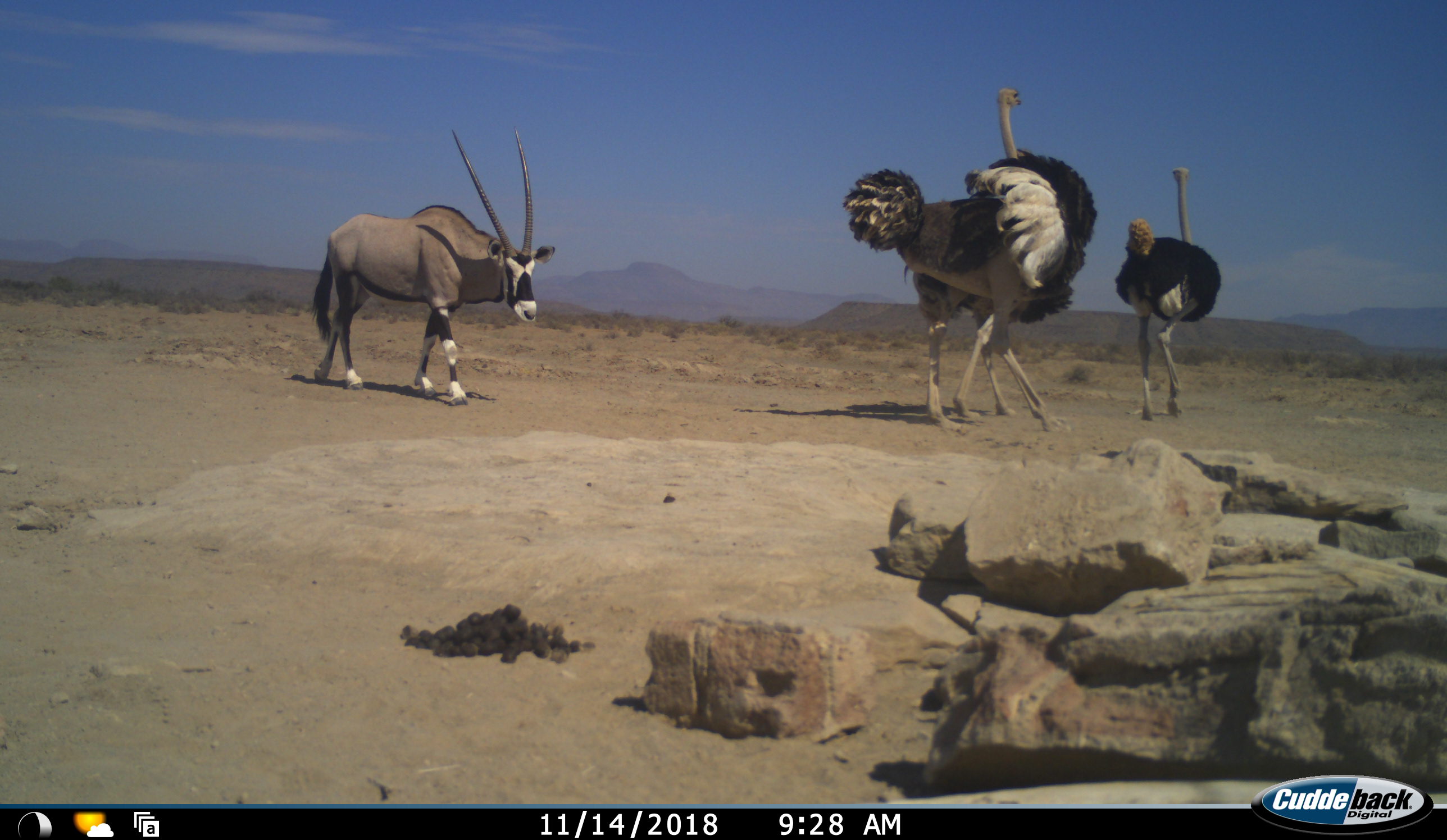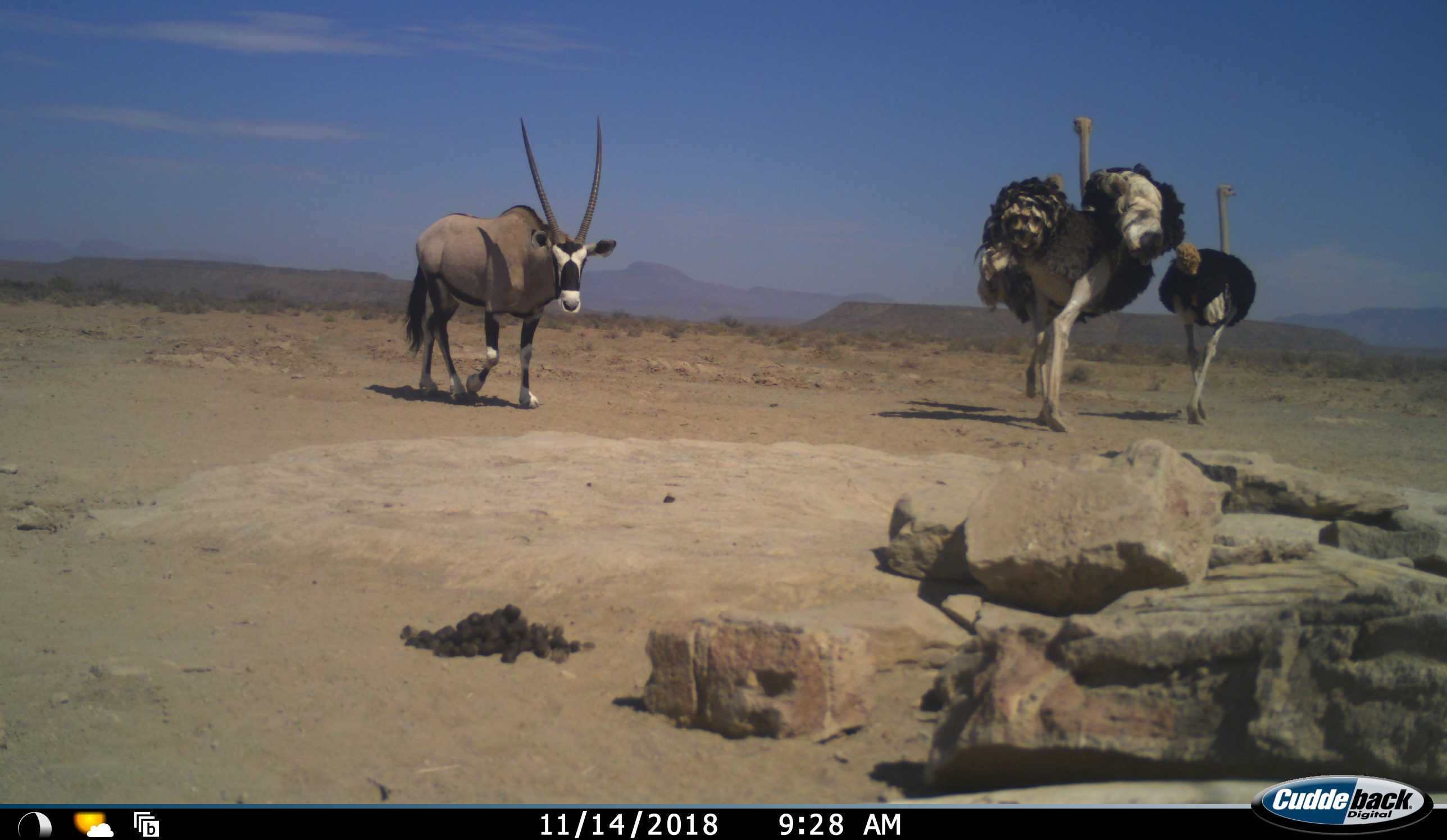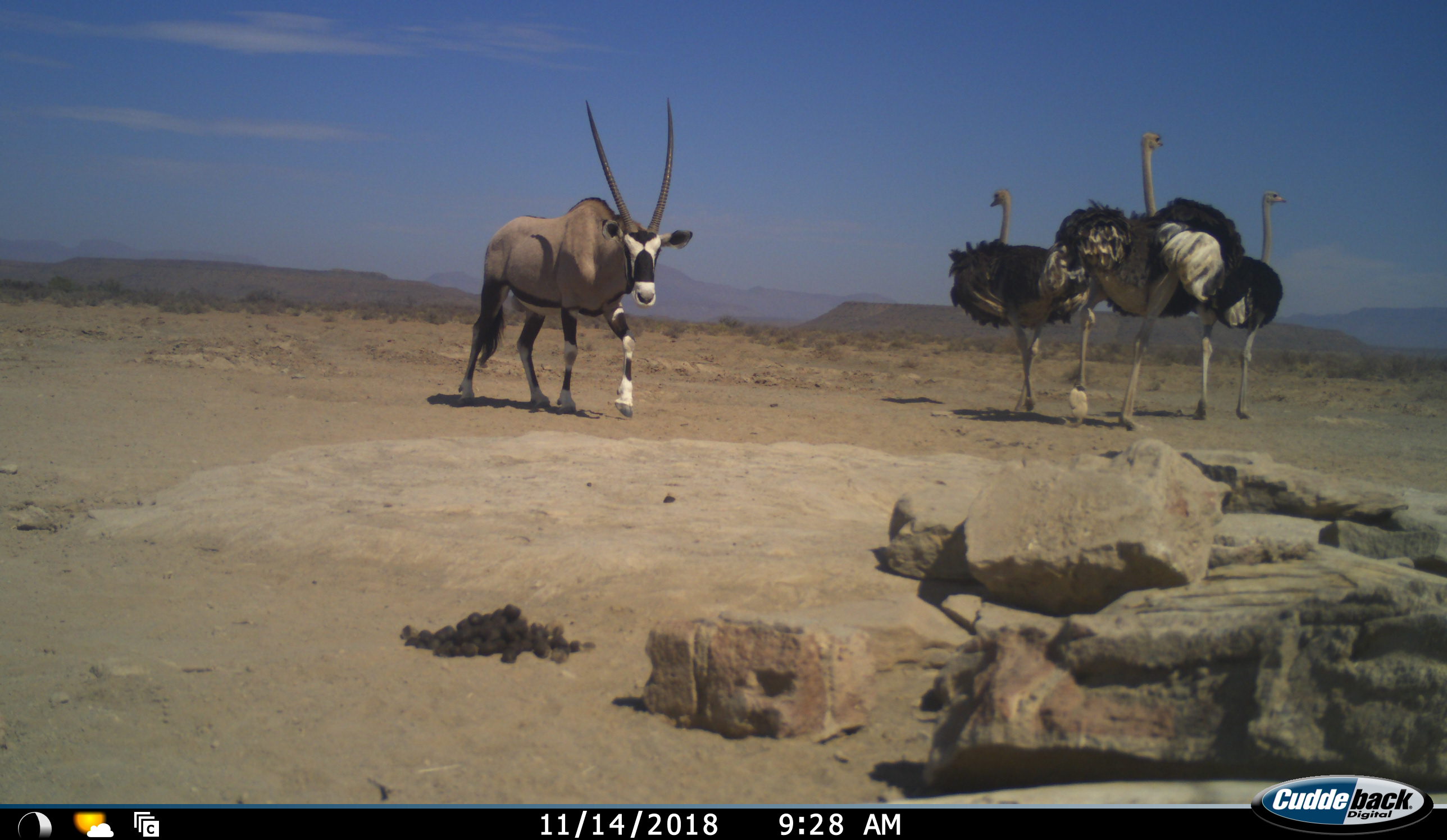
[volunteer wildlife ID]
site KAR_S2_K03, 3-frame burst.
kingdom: Animalia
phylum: Chordata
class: Mammalia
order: Artiodactyla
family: Bovidae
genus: Oryx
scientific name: Oryx gazella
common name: gemsbok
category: oryx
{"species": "oryx (gemsbok) (Oryx gazella)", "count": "1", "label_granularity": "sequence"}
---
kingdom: Animalia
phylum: Chordata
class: Aves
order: Struthioniformes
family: Struthionidae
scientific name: Struthionidae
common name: ostrich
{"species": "ostrich (Struthionidae)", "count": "3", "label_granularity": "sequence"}